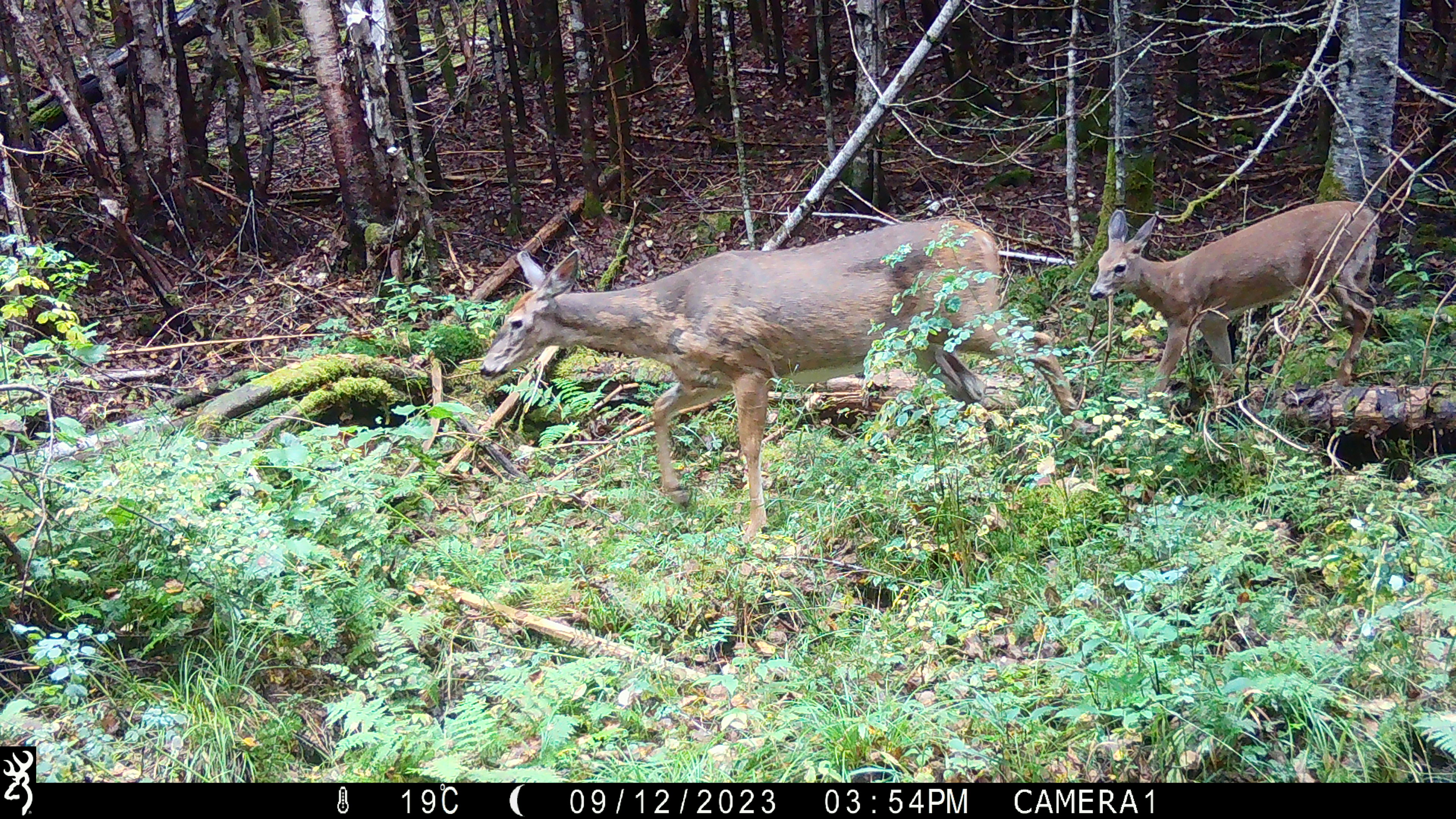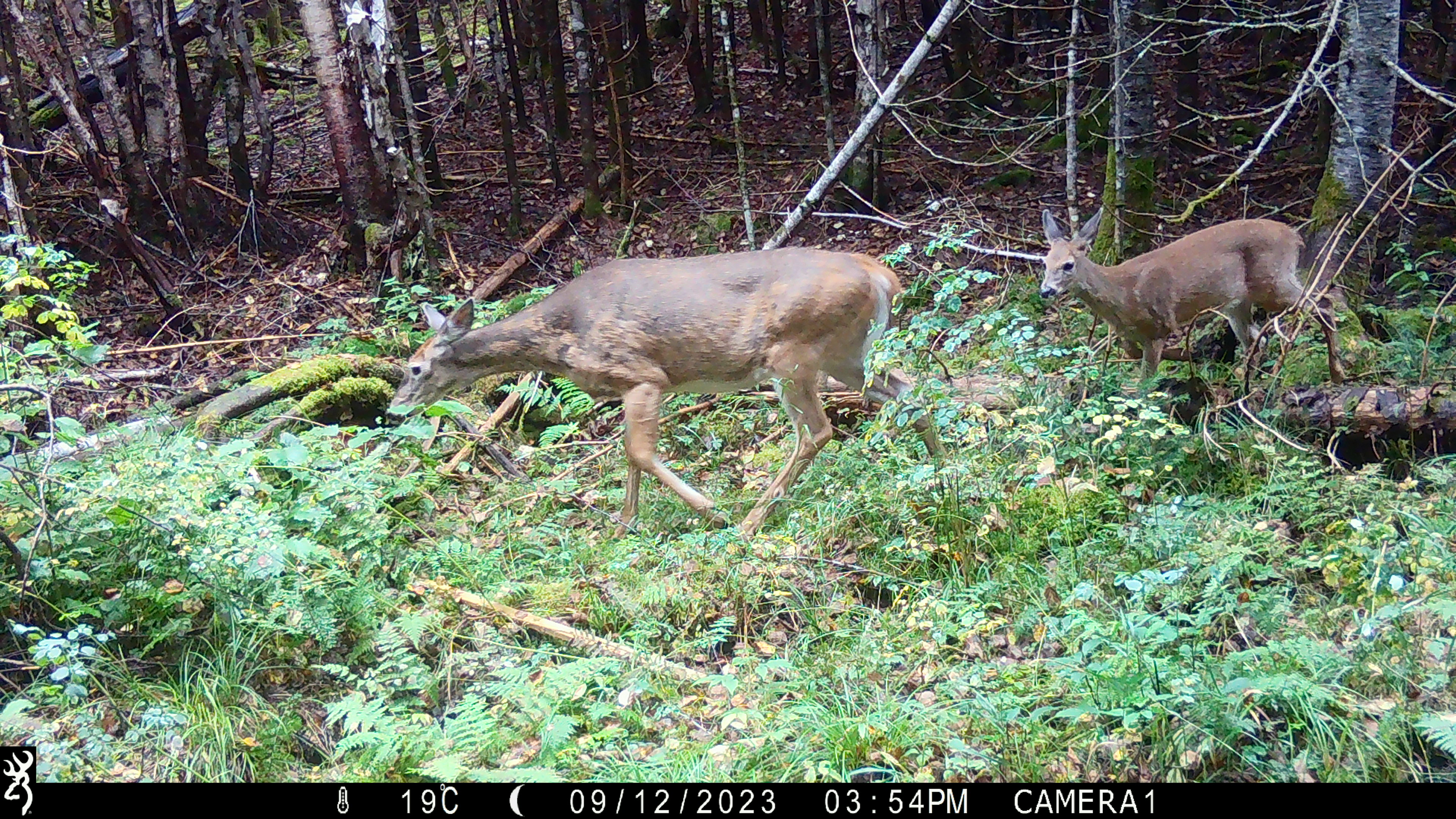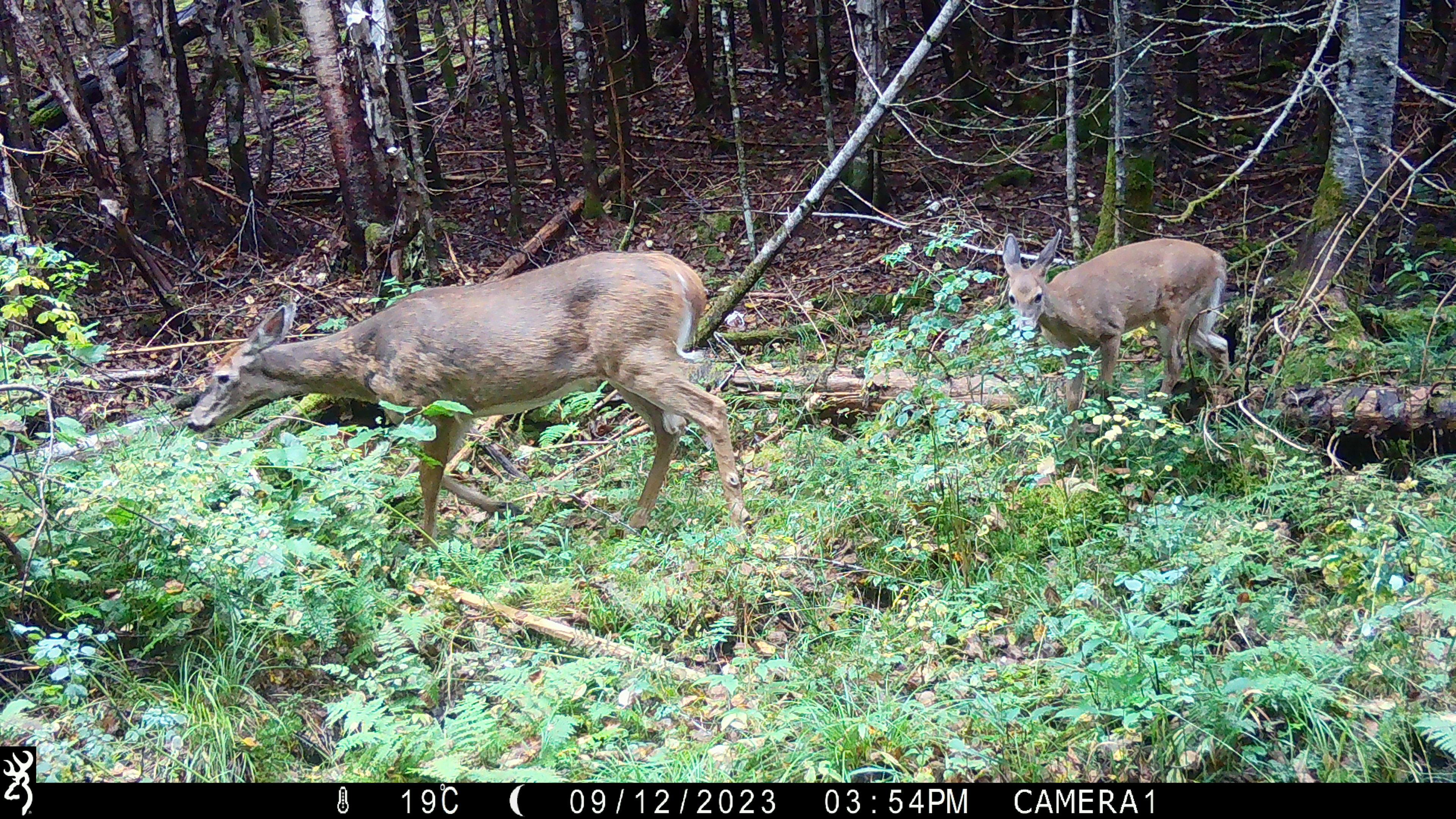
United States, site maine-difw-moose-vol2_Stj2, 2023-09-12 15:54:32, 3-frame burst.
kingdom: Animalia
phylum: Chordata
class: Mammalia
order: Artiodactyla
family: Cervidae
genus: Odocoileus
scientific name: Odocoileus virginianus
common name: white-tailed deer